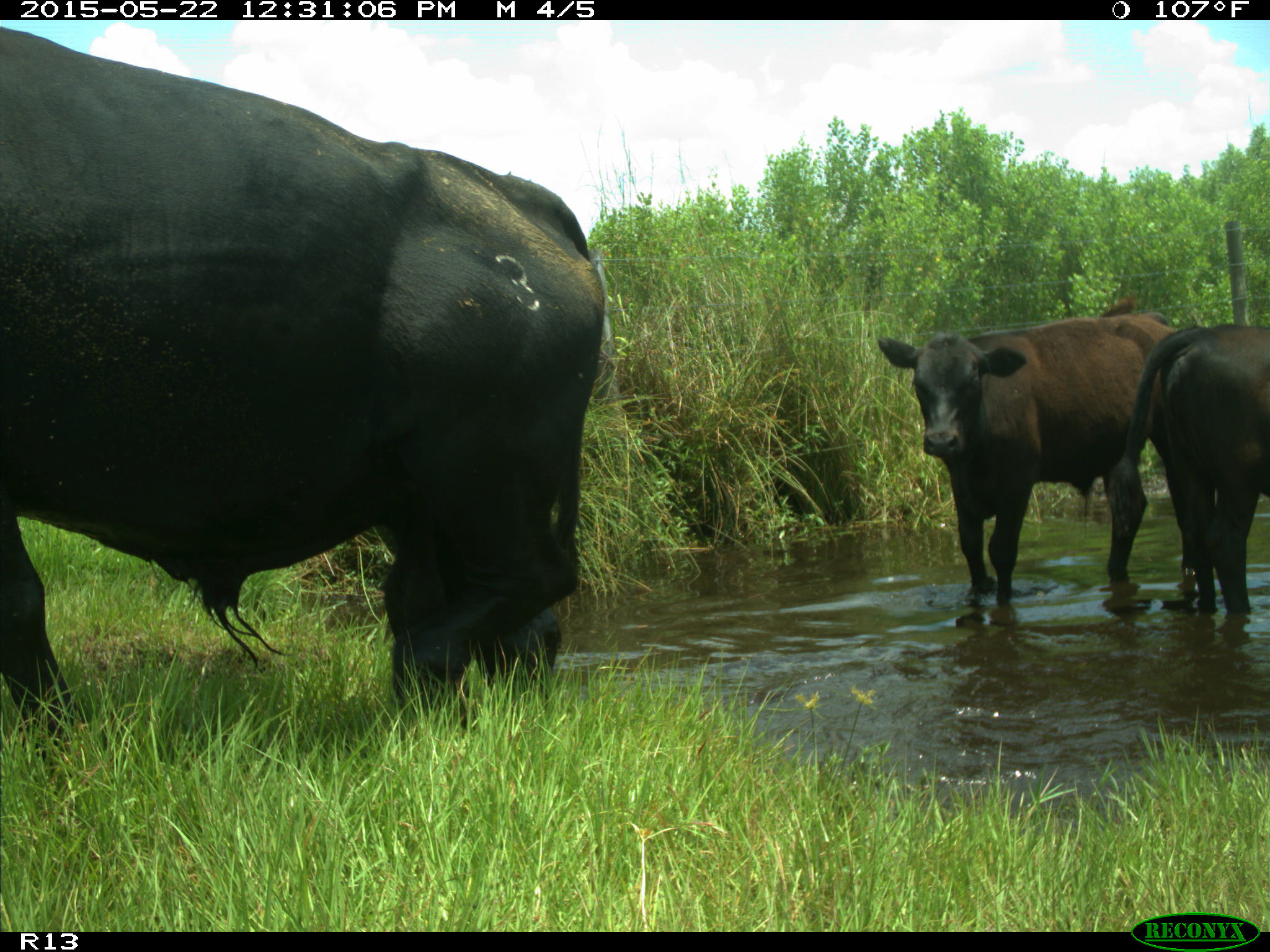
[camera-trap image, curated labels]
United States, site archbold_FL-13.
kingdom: Animalia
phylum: Chordata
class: Mammalia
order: Artiodactyla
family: Bovidae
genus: Bos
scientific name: Bos taurus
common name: domestic cow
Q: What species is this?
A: Bos taurus (domestic cow).